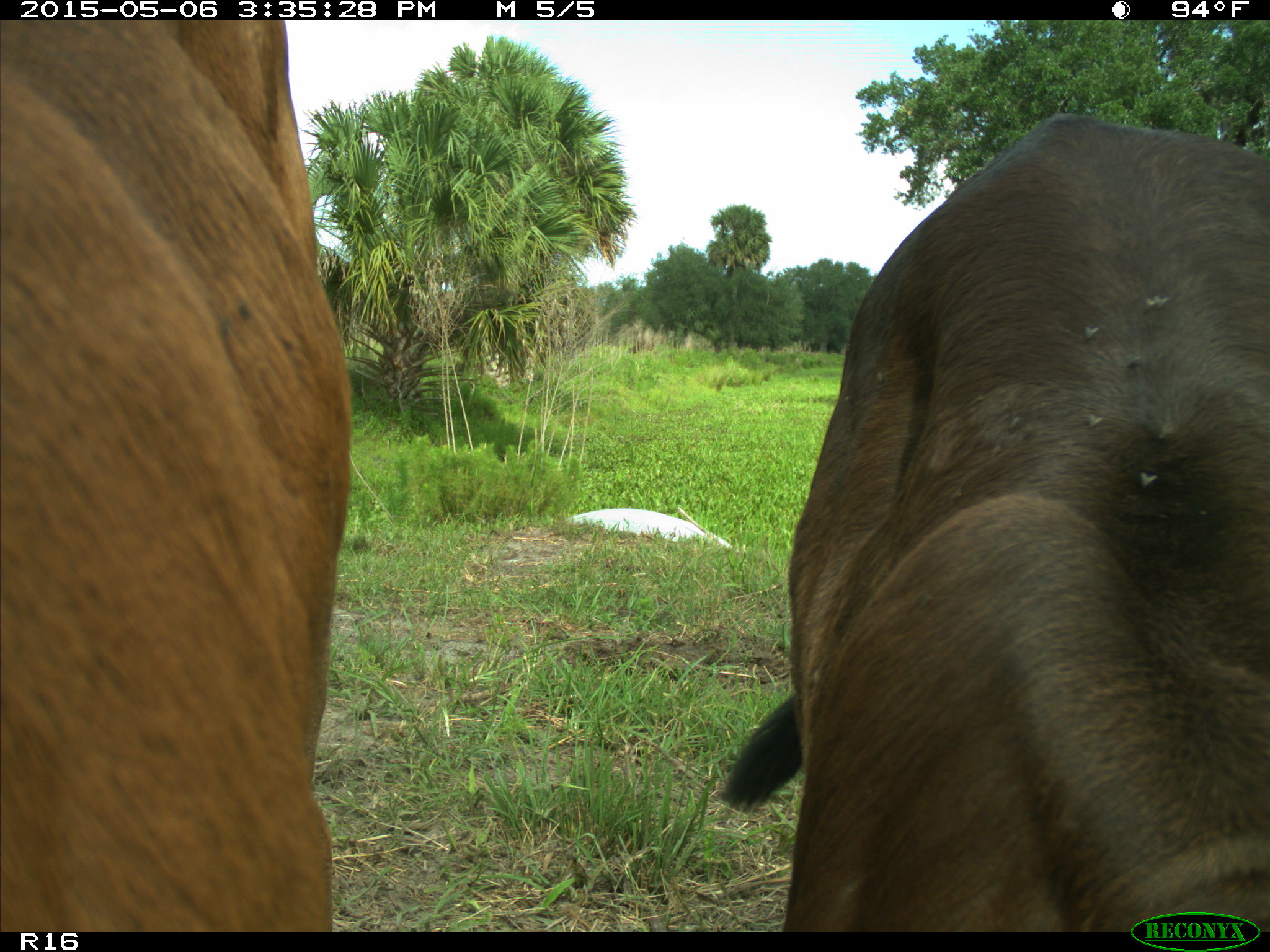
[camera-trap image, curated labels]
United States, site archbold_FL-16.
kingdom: Animalia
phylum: Chordata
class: Mammalia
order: Artiodactyla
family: Bovidae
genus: Bos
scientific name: Bos taurus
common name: domestic cow